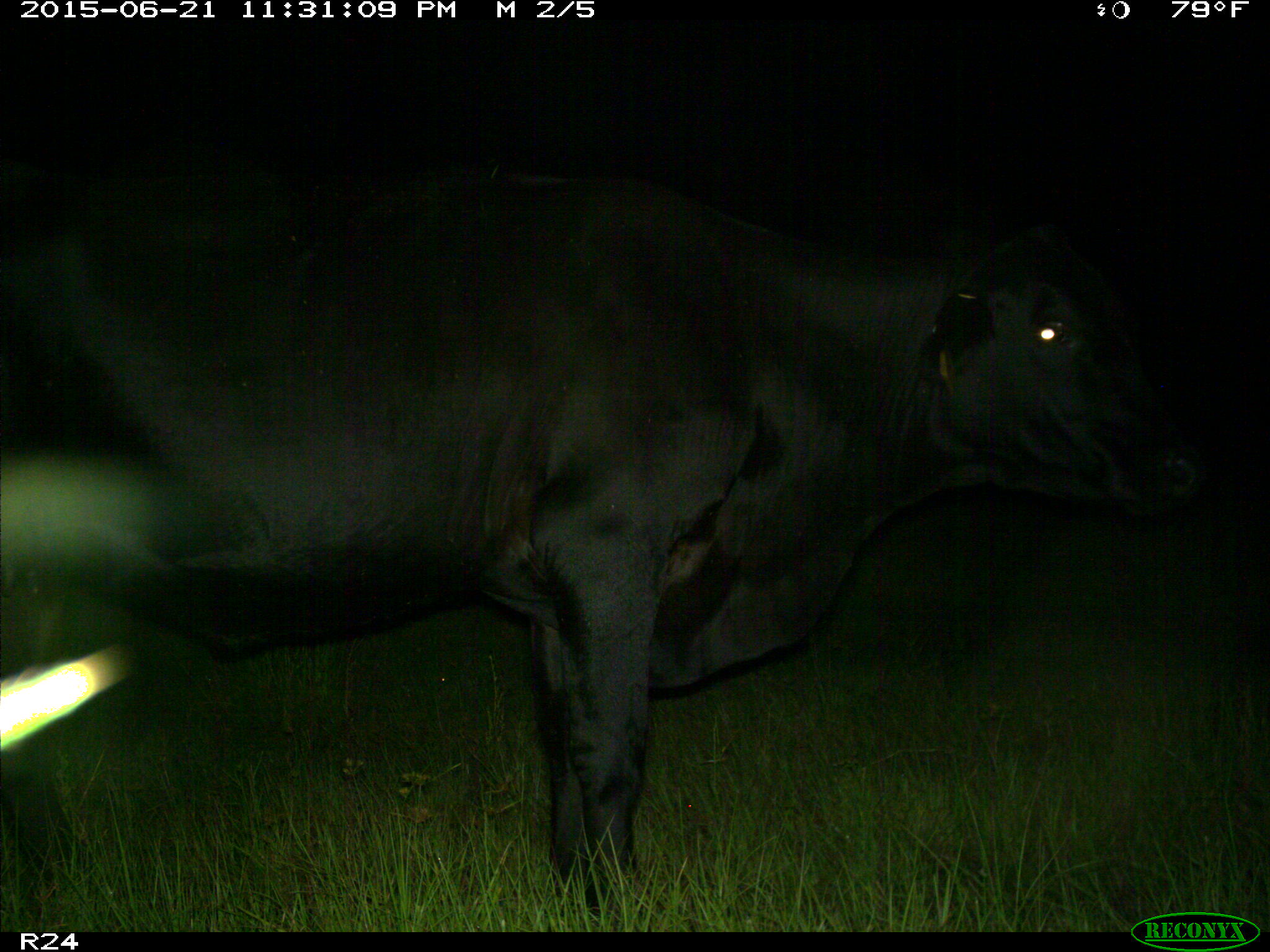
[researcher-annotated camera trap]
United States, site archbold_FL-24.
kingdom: Animalia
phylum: Chordata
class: Mammalia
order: Artiodactyla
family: Bovidae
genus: Bos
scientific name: Bos taurus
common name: domestic cow